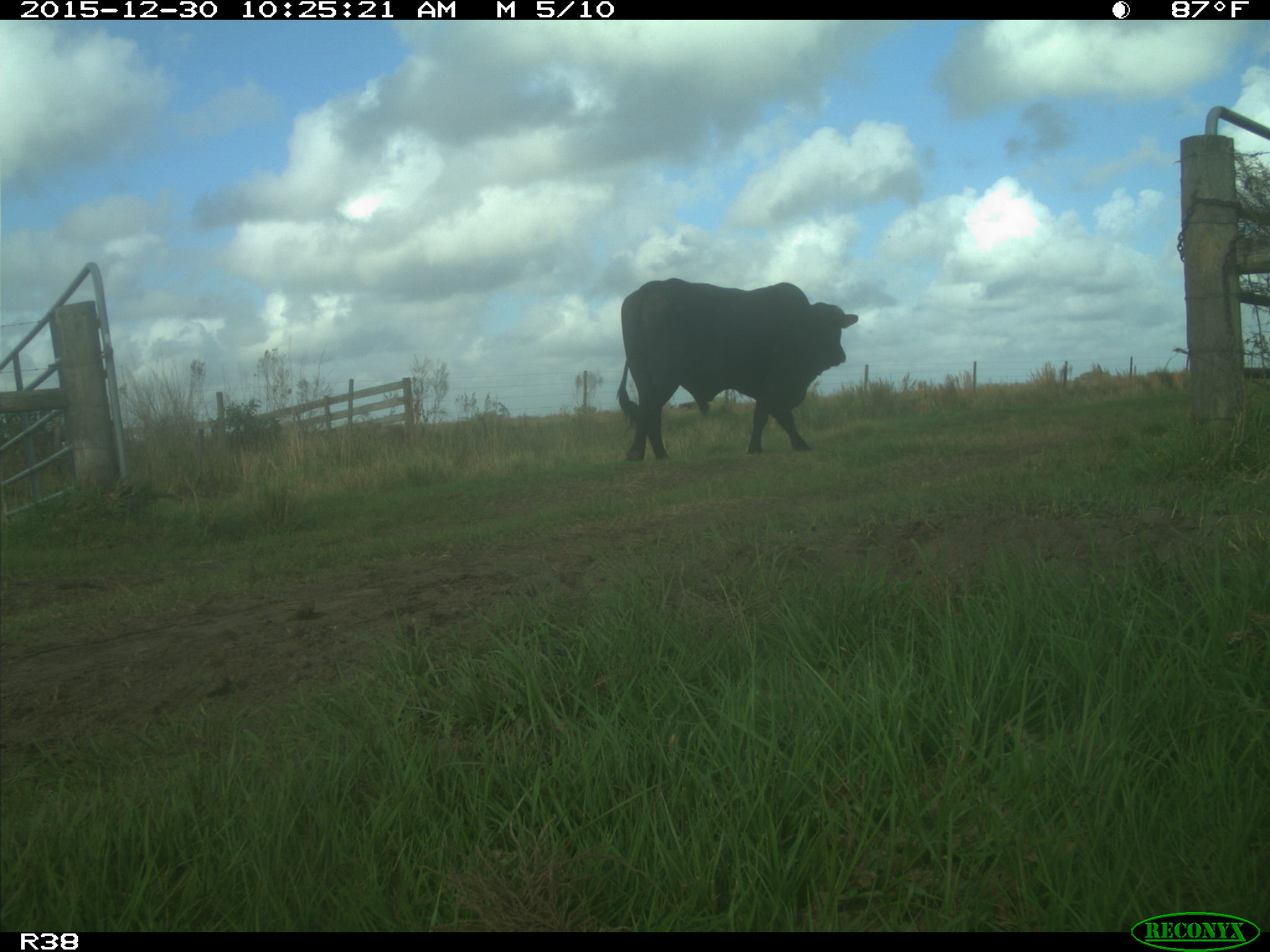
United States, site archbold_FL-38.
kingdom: Animalia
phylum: Chordata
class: Mammalia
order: Artiodactyla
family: Bovidae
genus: Bos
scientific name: Bos taurus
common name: domestic cow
Bos taurus (domestic cow).